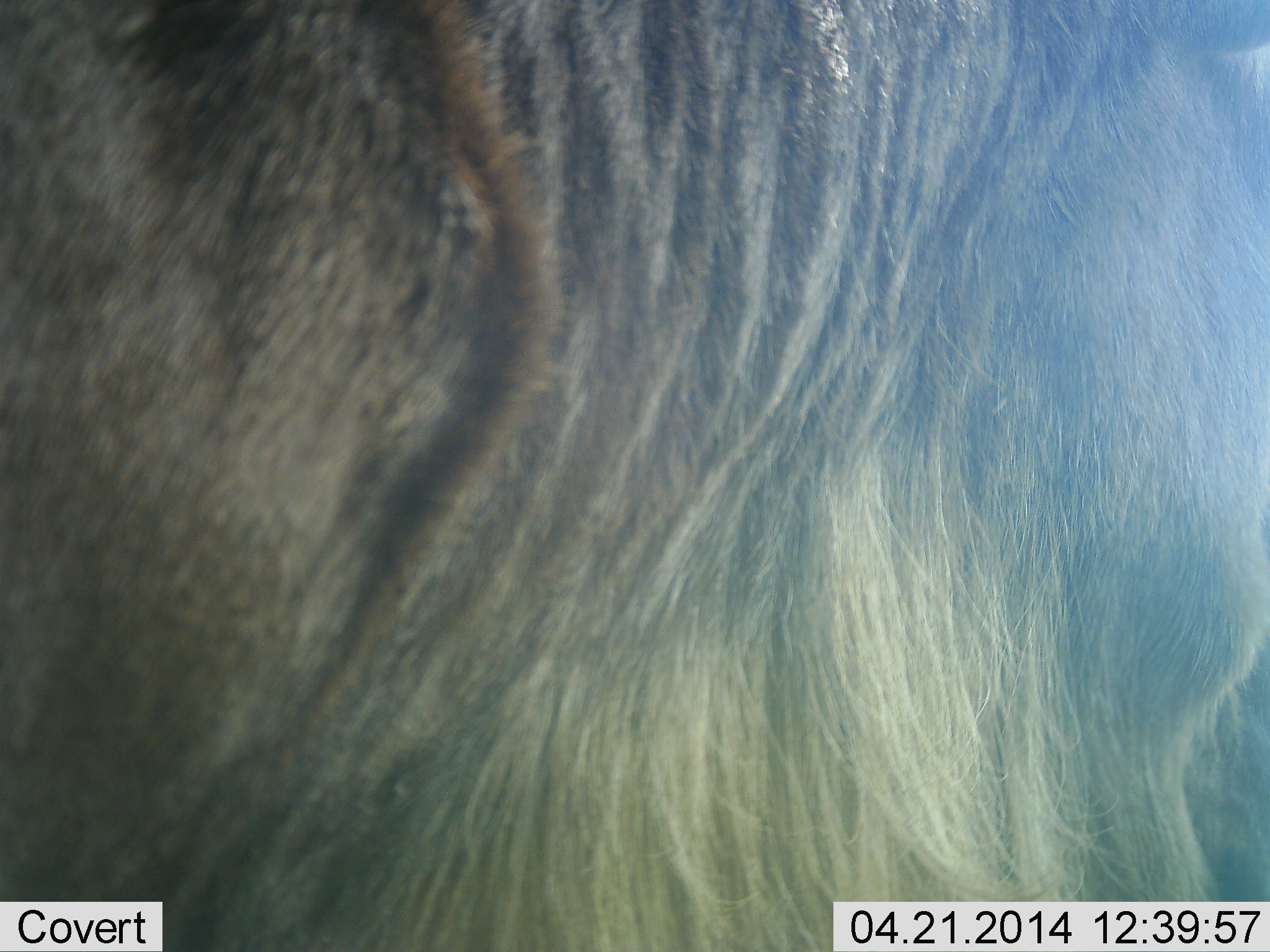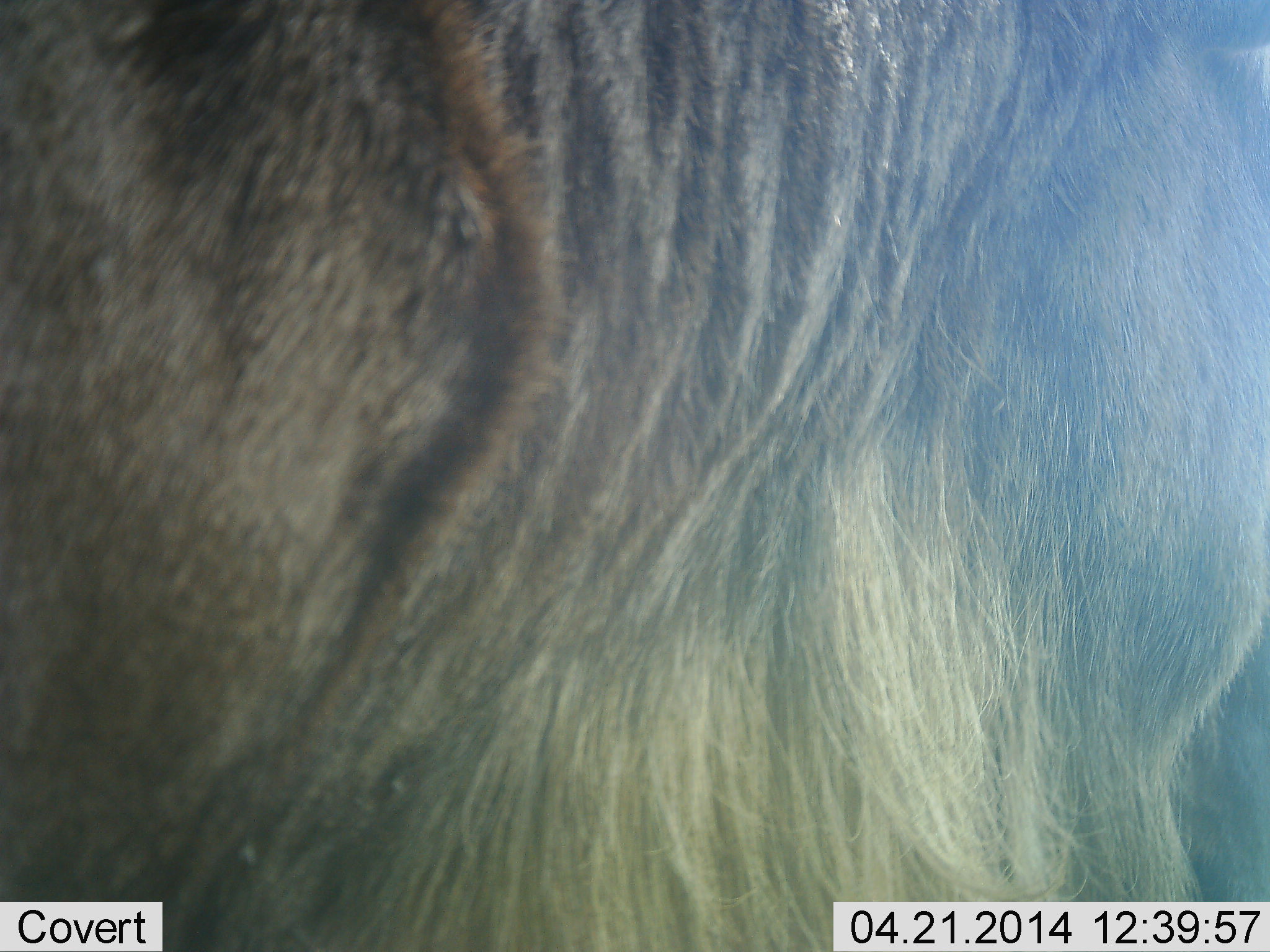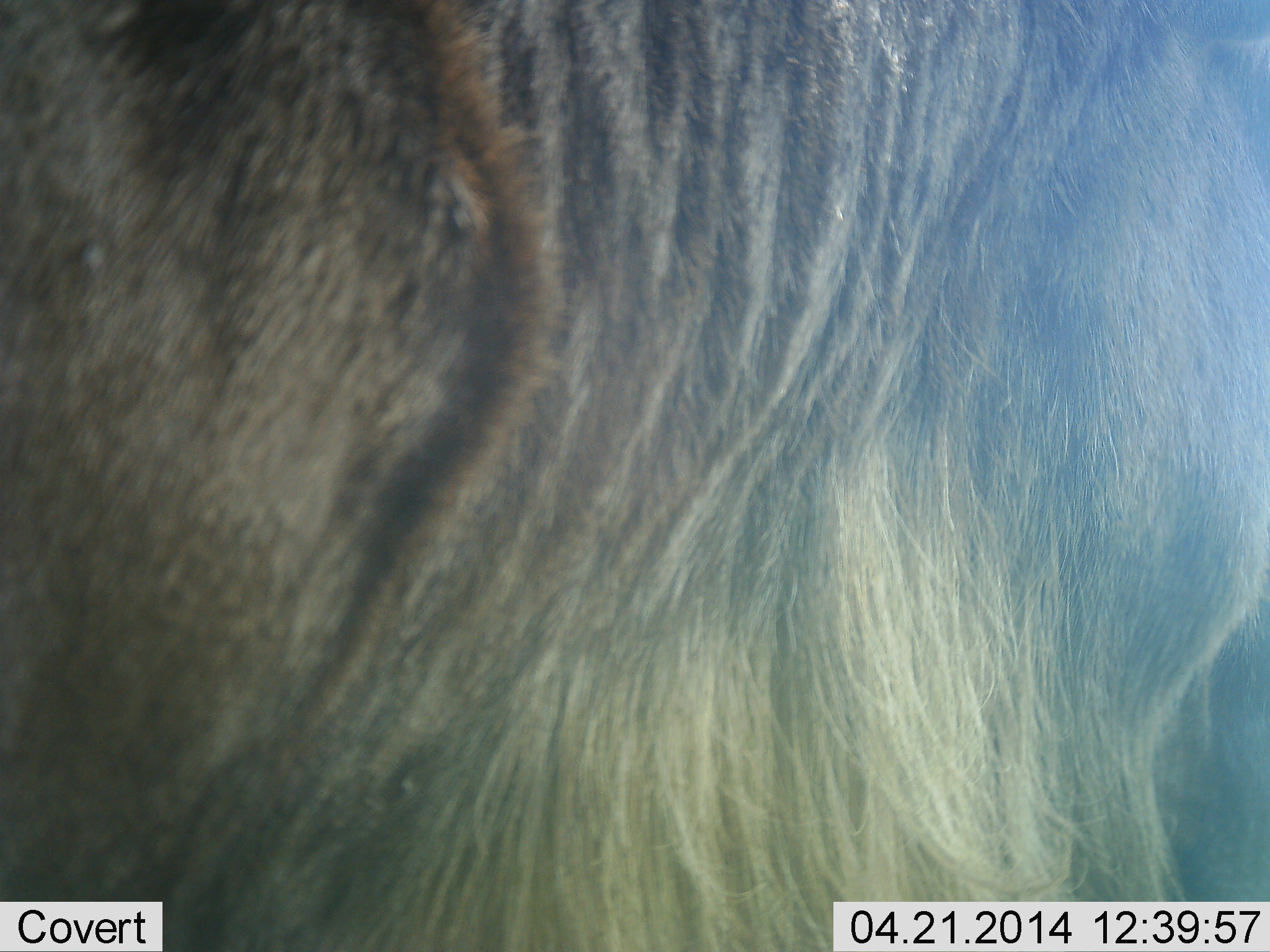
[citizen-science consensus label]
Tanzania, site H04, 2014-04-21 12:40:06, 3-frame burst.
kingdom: Animalia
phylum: Chordata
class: Mammalia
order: Artiodactyla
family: Bovidae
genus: Connochaetes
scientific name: Connochaetes taurinus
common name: blue wildebeest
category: wildebeest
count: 1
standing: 100%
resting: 0%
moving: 0%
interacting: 0%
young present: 0%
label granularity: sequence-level